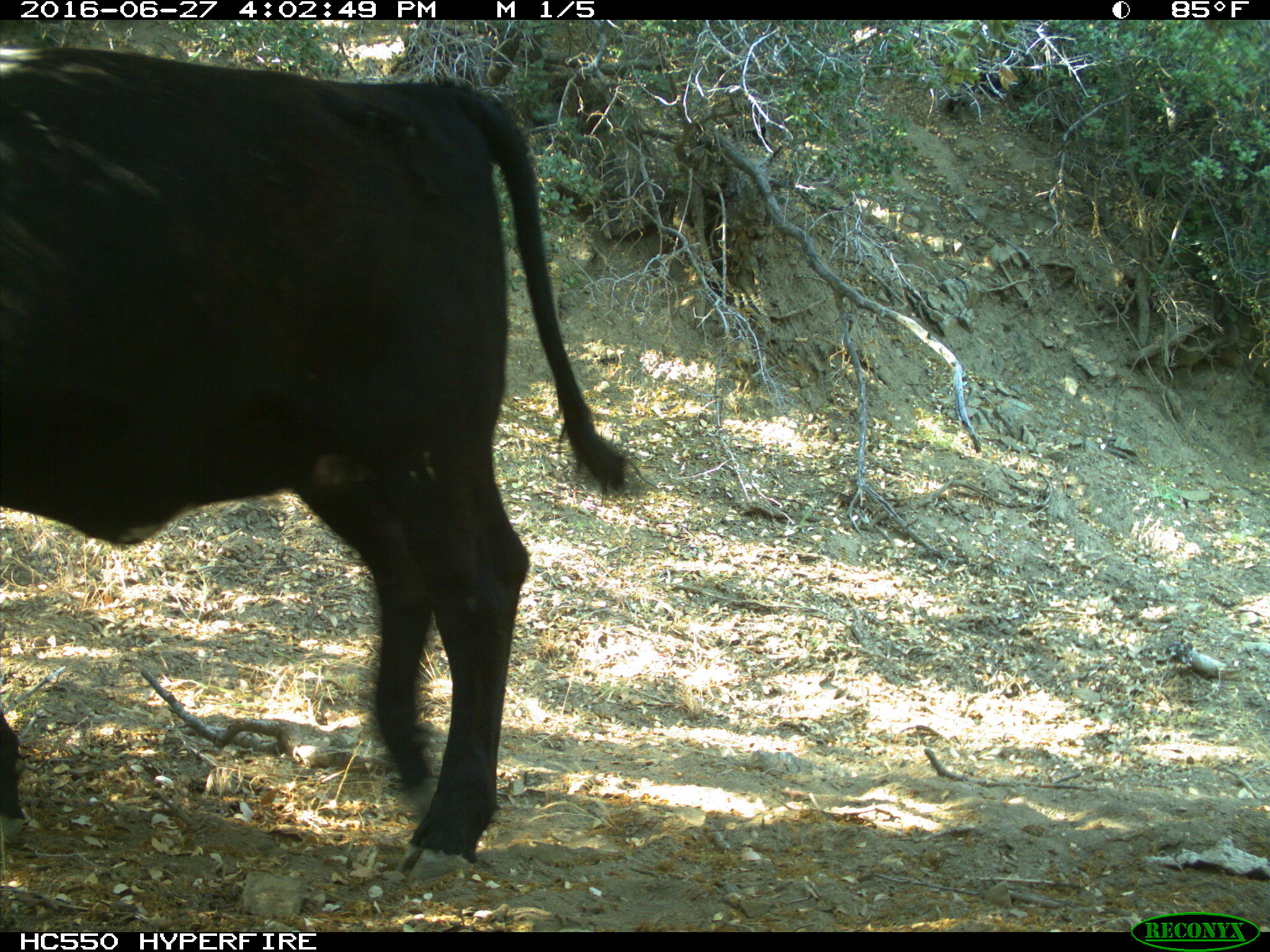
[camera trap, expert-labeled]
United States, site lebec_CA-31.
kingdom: Animalia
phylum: Chordata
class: Mammalia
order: Artiodactyla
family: Bovidae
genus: Bos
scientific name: Bos taurus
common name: domestic cow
Bos taurus (domestic cow).